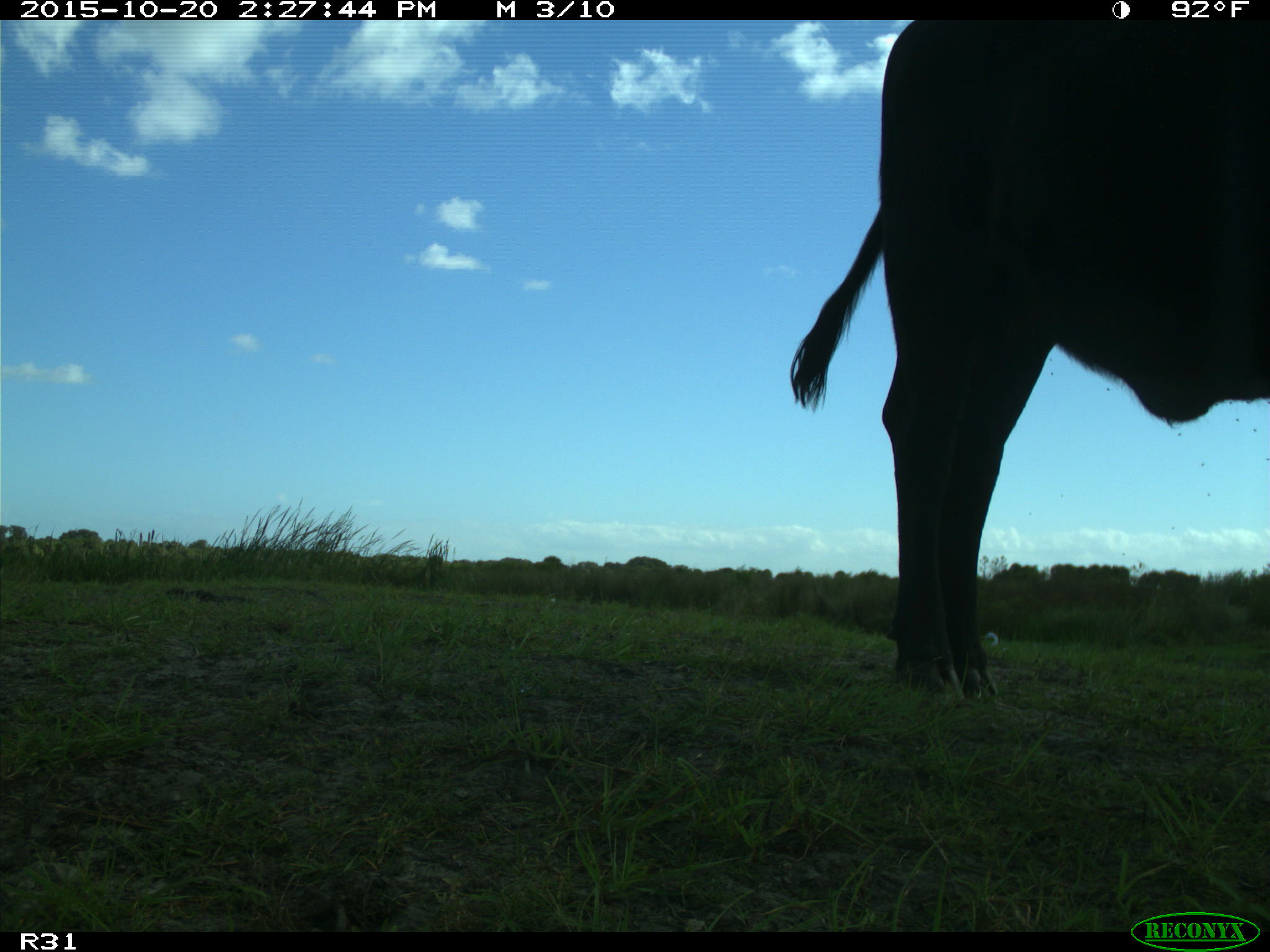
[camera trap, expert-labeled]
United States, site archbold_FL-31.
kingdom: Animalia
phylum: Chordata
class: Mammalia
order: Artiodactyla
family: Bovidae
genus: Bos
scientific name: Bos taurus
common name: domestic cow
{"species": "Bos taurus (domestic cow)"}